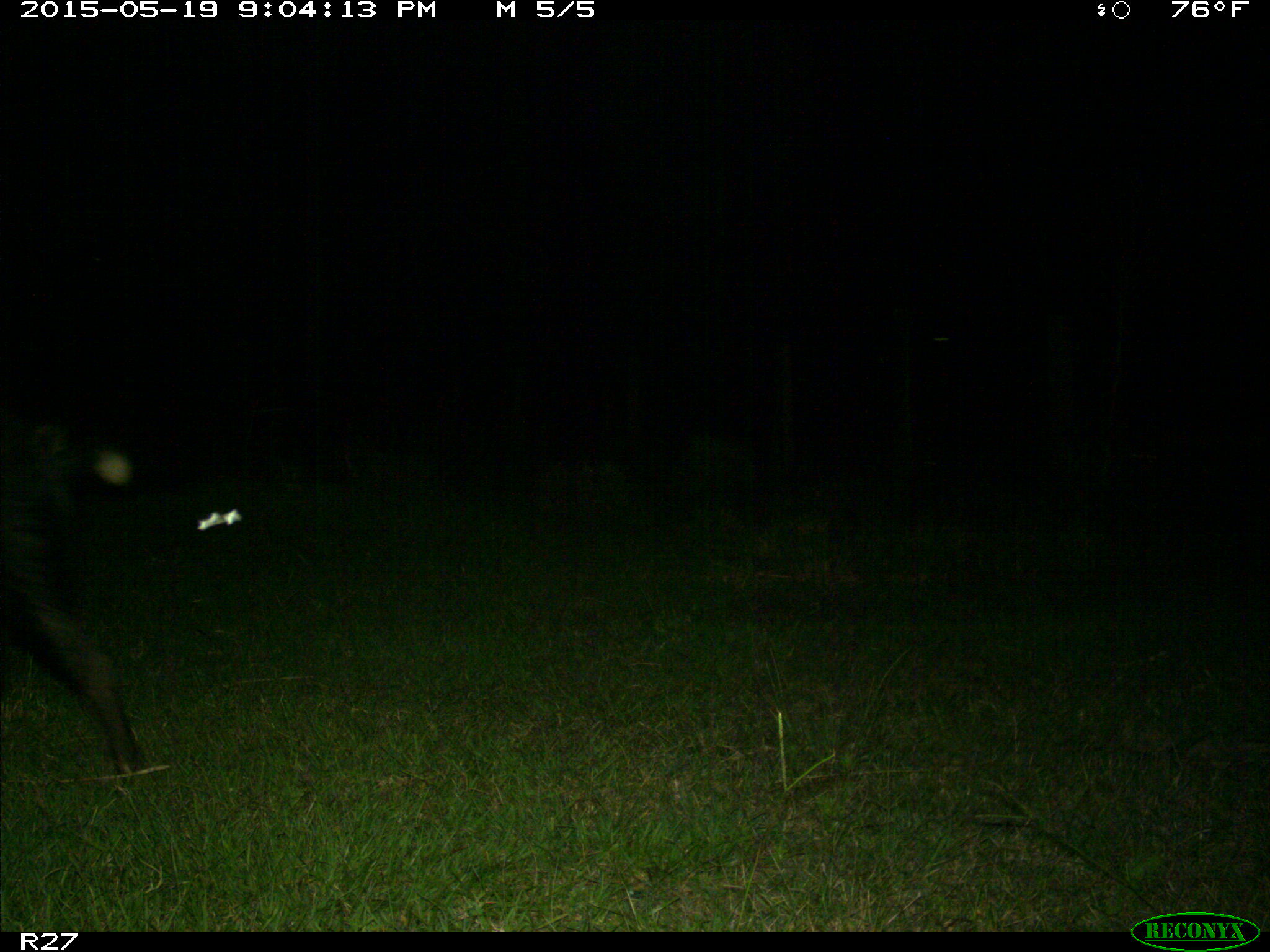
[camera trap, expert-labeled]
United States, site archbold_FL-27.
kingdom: Animalia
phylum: Chordata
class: Mammalia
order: Artiodactyla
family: Suidae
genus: Sus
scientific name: Sus scrofa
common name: wild boar